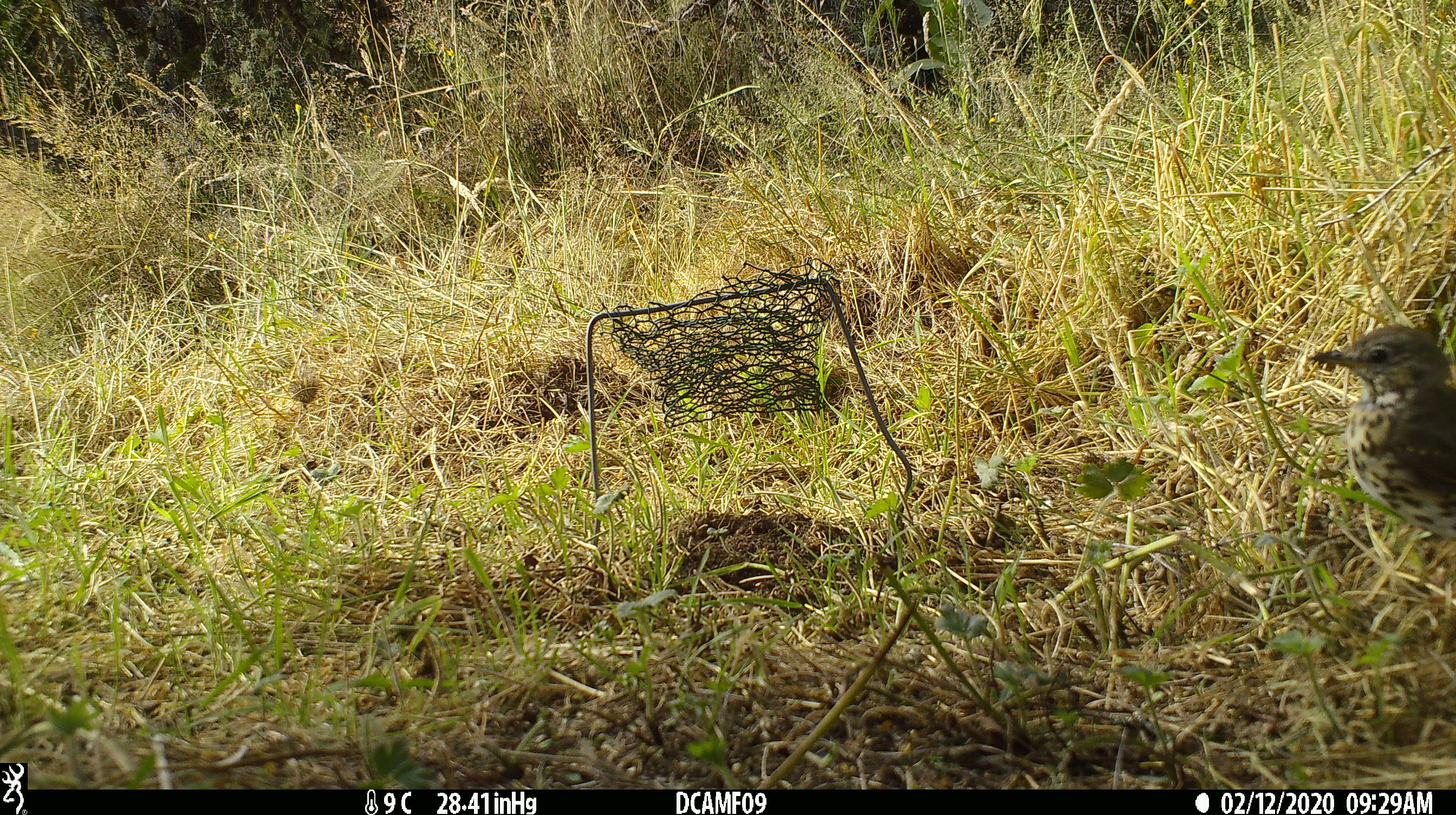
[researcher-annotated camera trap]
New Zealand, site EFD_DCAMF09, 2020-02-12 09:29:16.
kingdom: Animalia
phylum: Chordata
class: Aves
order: Passeriformes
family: Turdidae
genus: Turdus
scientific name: Turdus philomelos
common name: song thrush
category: thrush